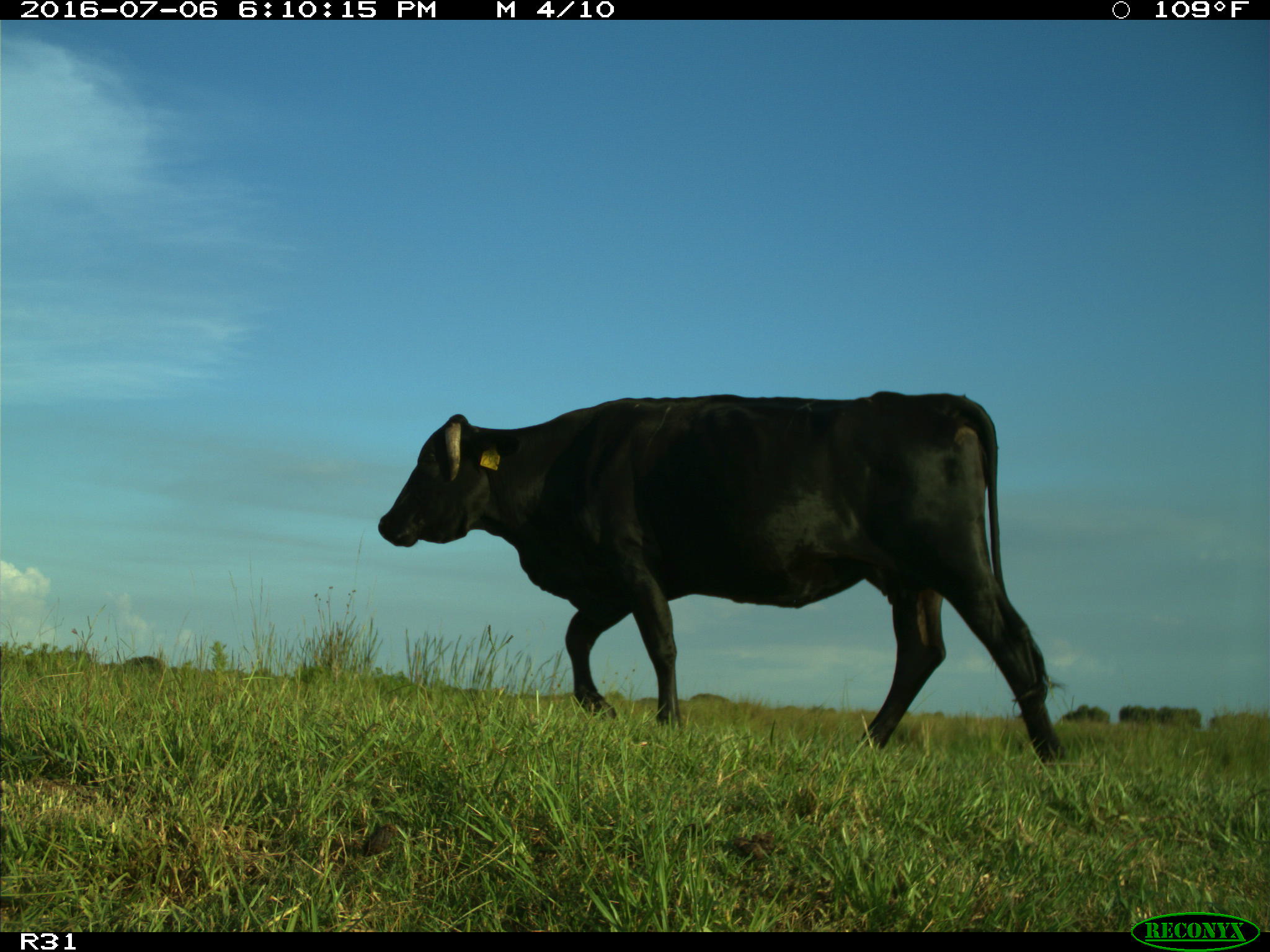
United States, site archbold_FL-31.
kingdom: Animalia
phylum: Chordata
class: Mammalia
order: Artiodactyla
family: Bovidae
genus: Bos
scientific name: Bos taurus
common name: domestic cow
Bos taurus (domestic cow).